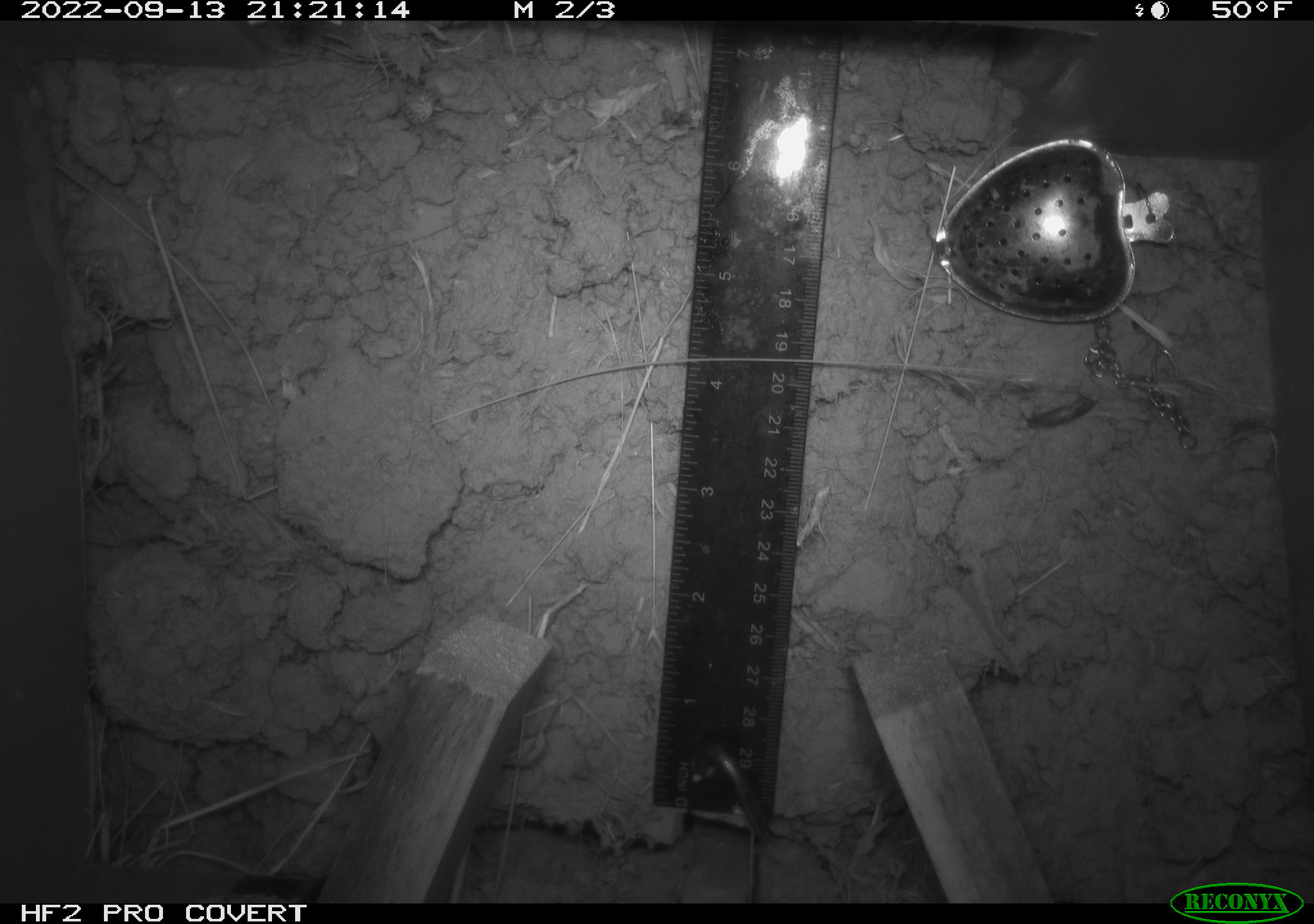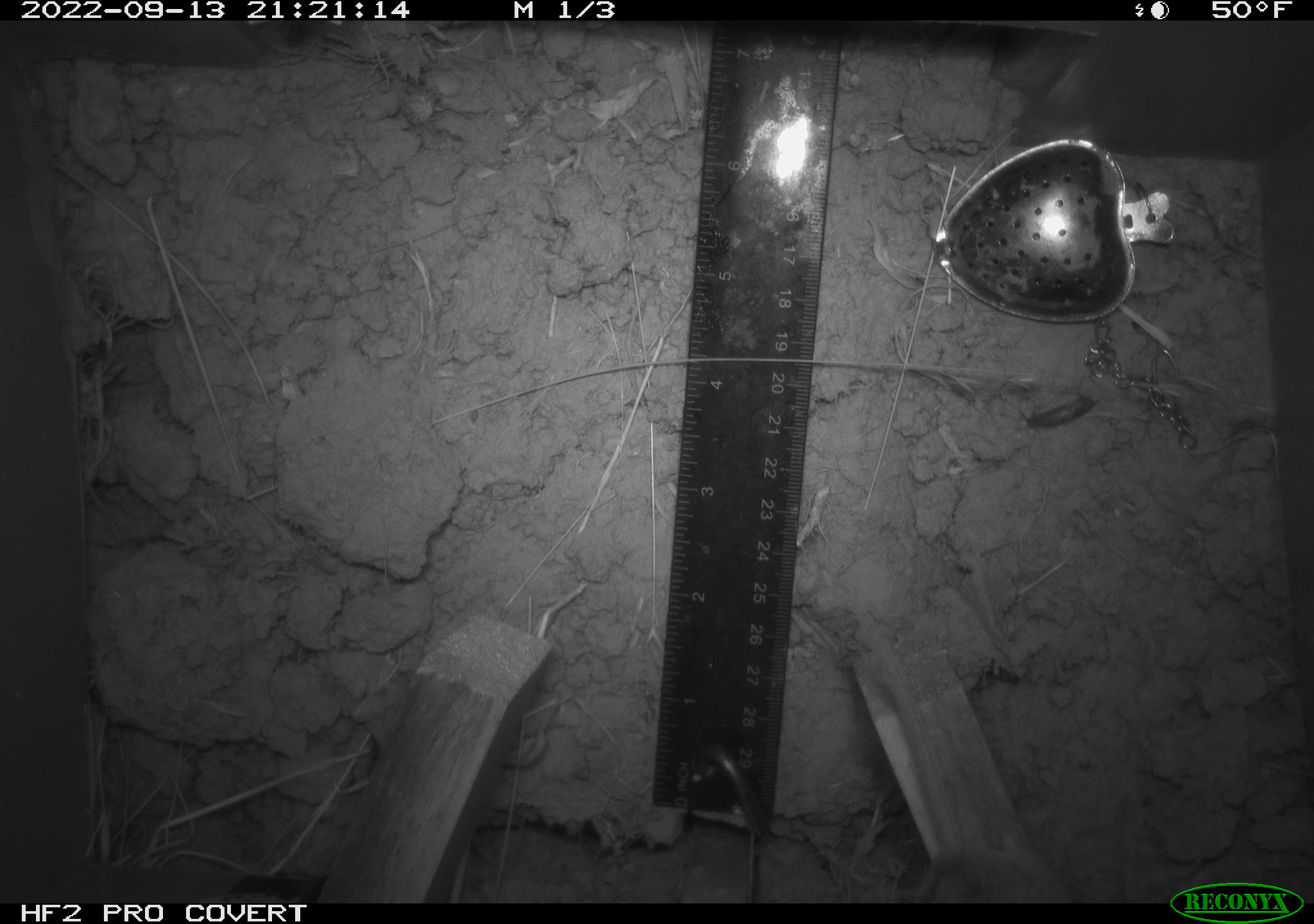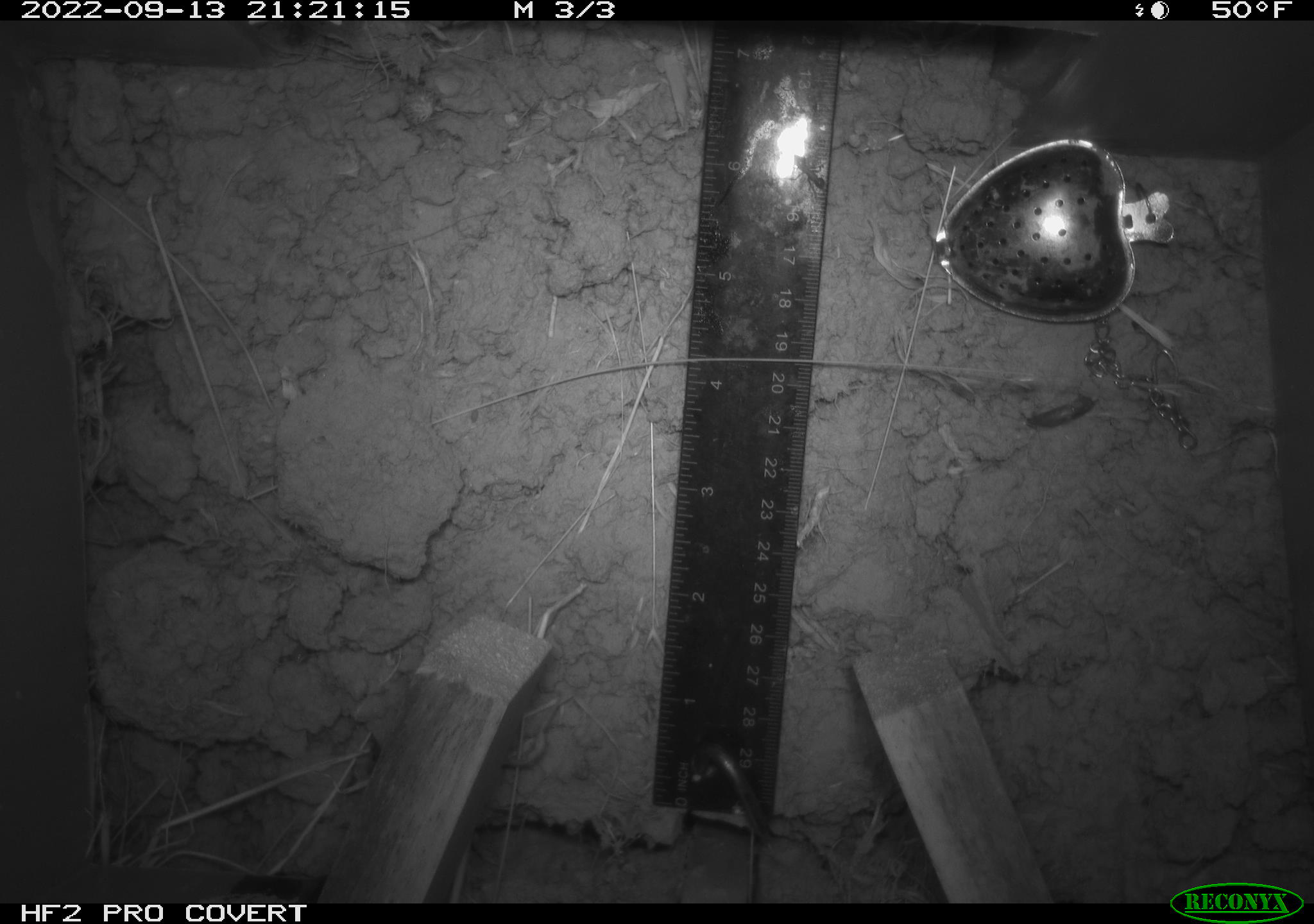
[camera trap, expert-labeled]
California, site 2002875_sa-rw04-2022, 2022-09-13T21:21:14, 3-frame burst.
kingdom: Animalia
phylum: Chordata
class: Mammalia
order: Rodentia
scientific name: Rodentia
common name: mouse species